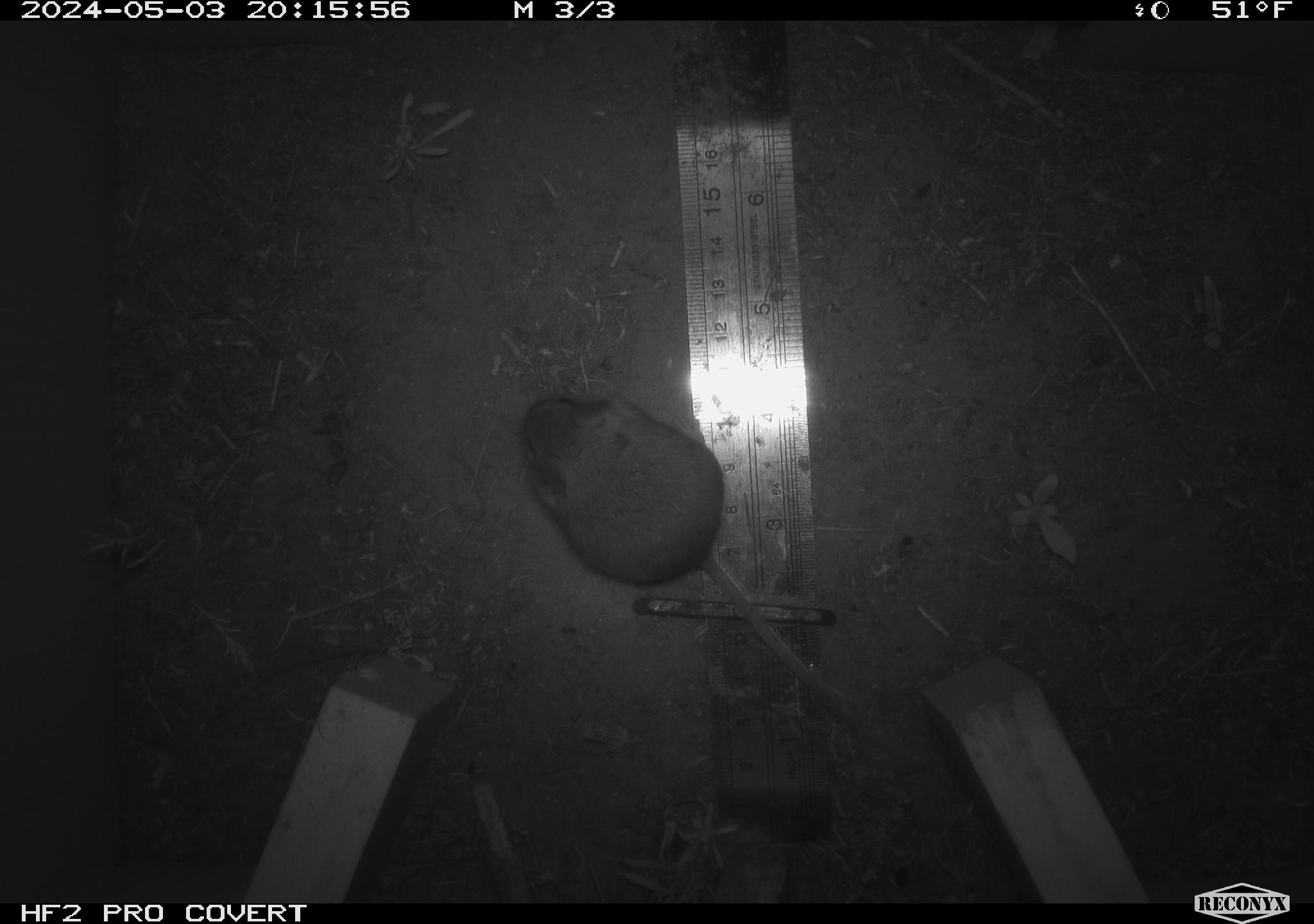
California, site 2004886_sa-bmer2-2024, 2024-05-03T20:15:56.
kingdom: Animalia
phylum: Chordata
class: Mammalia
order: Rodentia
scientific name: Rodentia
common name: mouse species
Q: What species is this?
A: Mouse species (Rodentia).